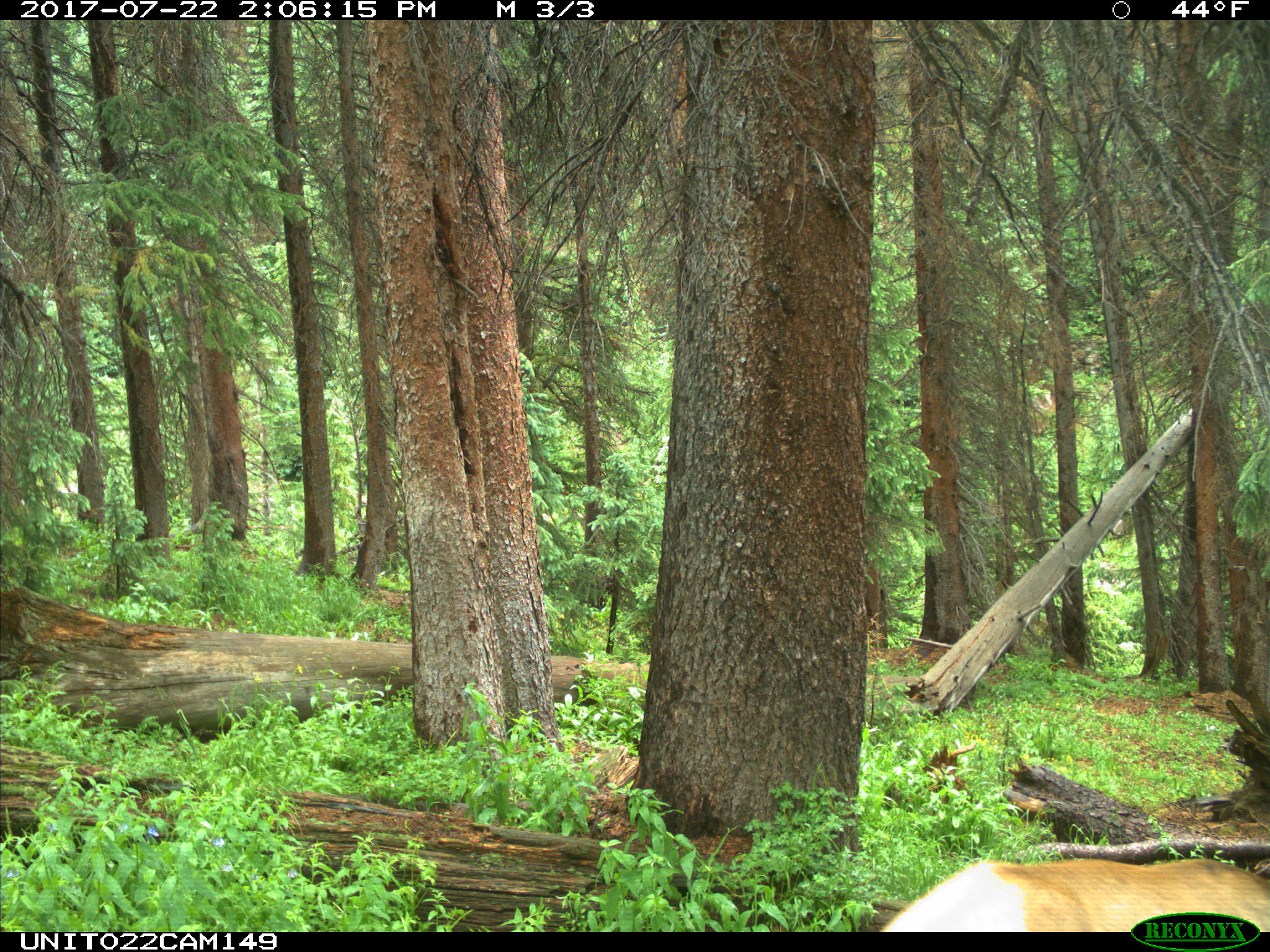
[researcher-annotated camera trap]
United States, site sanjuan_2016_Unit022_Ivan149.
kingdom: Animalia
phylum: Chordata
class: Mammalia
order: Artiodactyla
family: Cervidae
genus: Cervus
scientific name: Cervus elaphus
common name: red deer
Cervus elaphus (red deer).